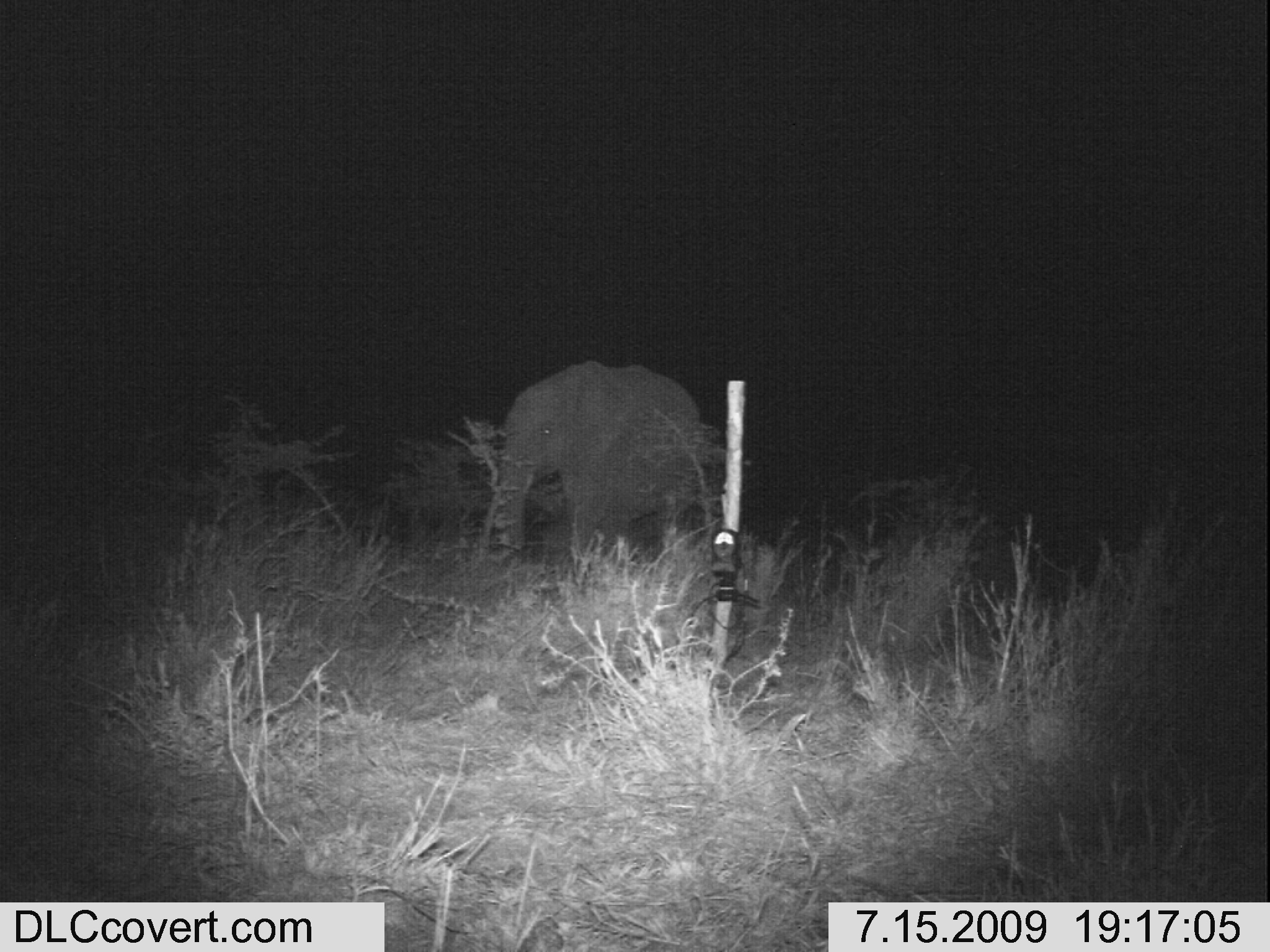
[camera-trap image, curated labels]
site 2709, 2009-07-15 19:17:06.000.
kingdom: Animalia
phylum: Chordata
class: Mammalia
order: Proboscidea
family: Elephantidae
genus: Loxodonta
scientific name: Loxodonta africana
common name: african bush elephant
Loxodonta africana (african bush elephant), count 1.